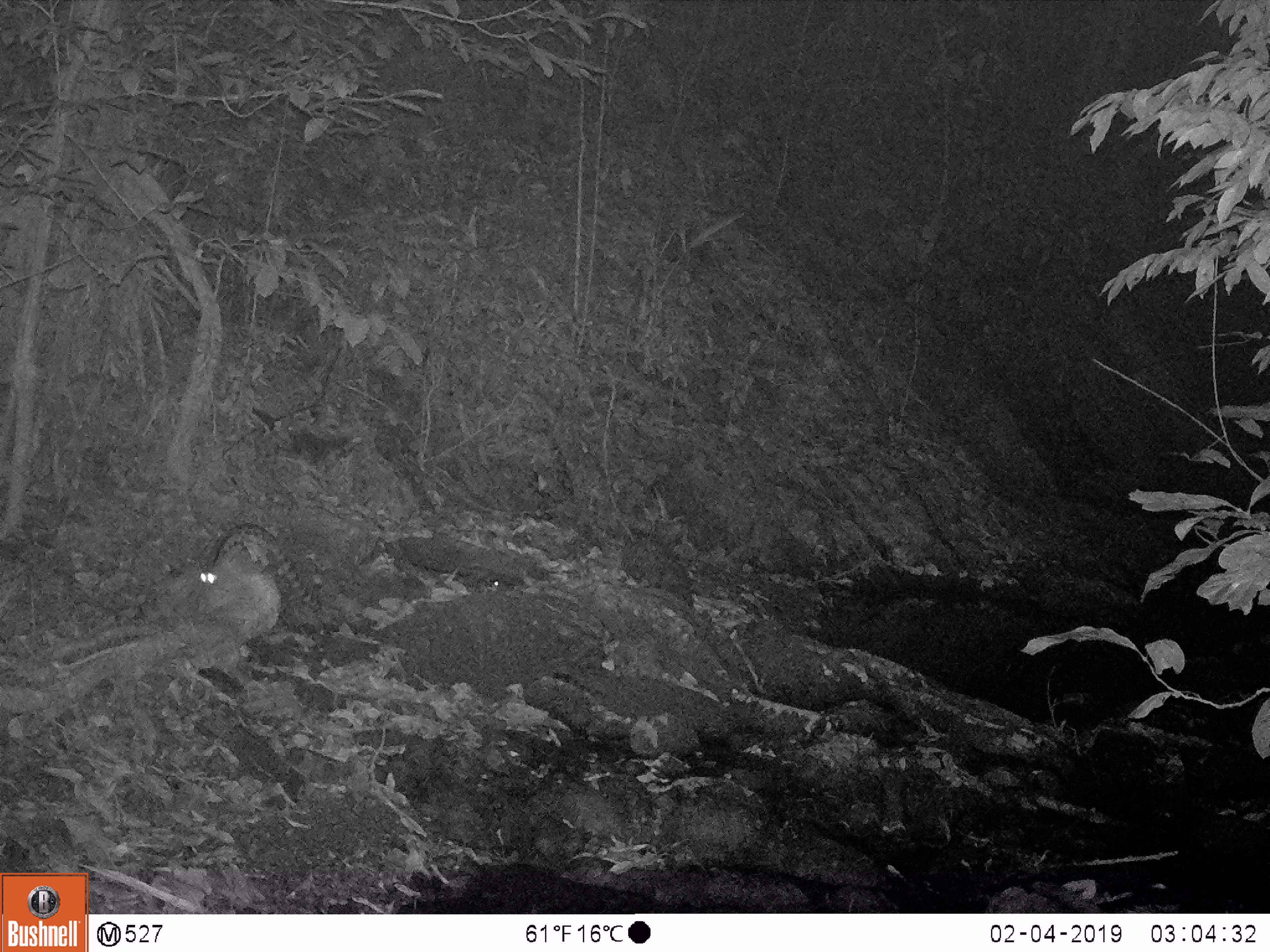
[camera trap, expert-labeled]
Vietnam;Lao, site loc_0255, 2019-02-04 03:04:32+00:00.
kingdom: Animalia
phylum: Chordata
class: Mammalia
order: Carnivora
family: Prionodontidae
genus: Prionodon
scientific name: Prionodon pardicolor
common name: spotted linsang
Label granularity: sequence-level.